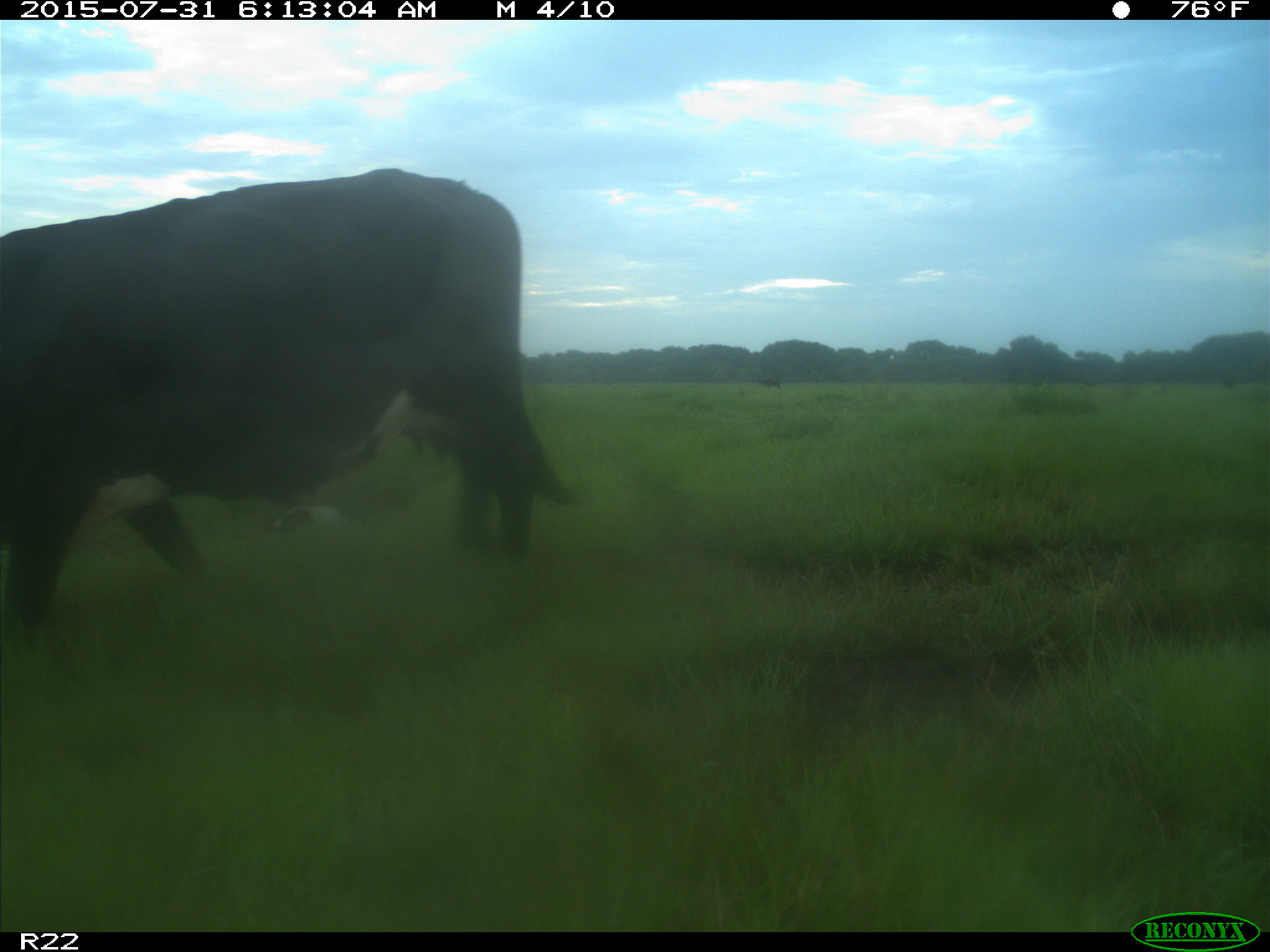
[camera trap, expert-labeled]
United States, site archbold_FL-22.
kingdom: Animalia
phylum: Chordata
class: Mammalia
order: Artiodactyla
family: Bovidae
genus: Bos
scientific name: Bos taurus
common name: domestic cow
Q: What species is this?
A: Bos taurus (domestic cow).